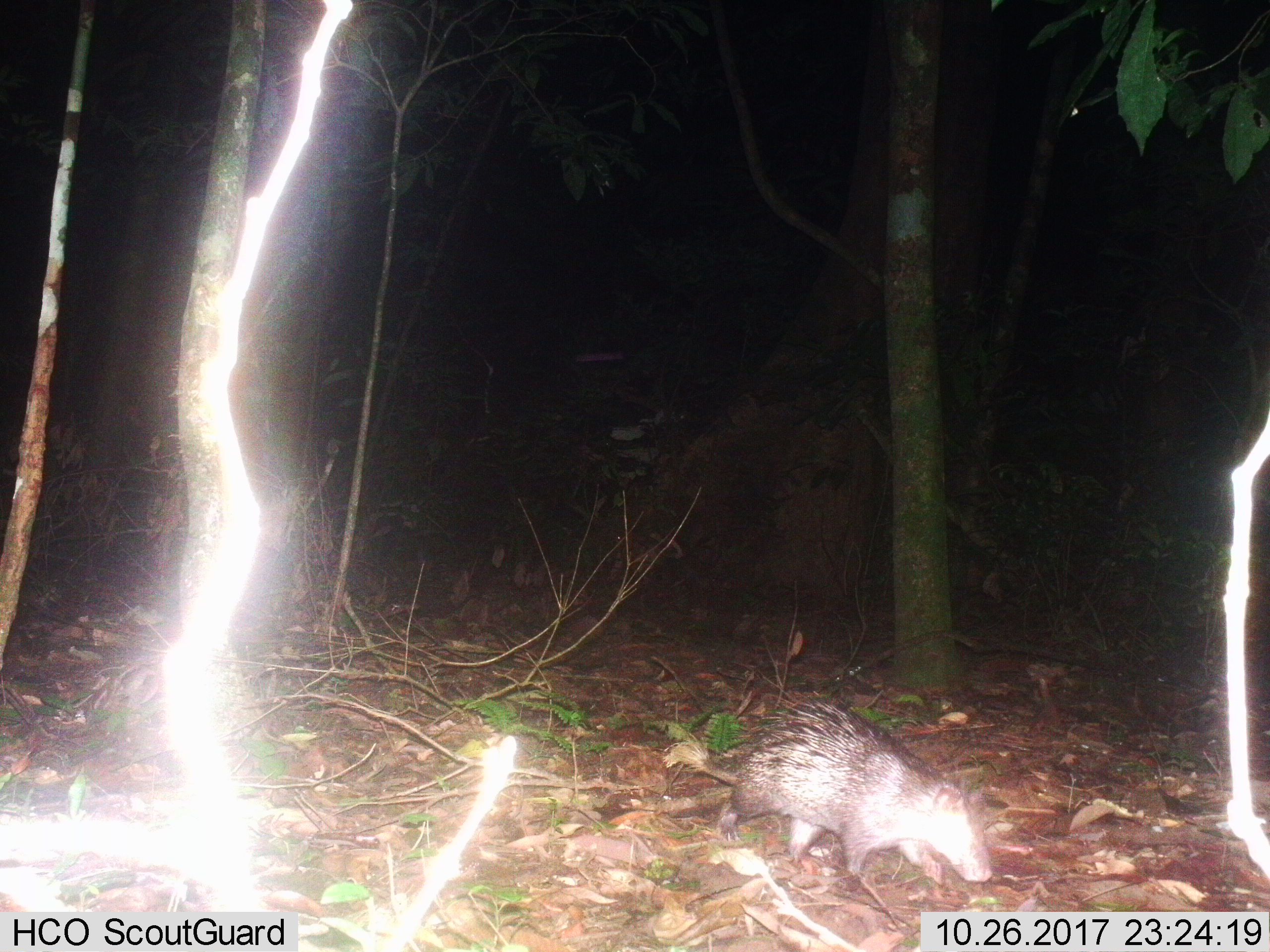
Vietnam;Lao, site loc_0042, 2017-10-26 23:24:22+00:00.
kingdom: Animalia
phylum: Chordata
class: Mammalia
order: Rodentia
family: Hystricidae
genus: Atherurus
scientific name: Atherurus macrourus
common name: asiatic brush-tailed porcupine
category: asiatic brush tailed porcupine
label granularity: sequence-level